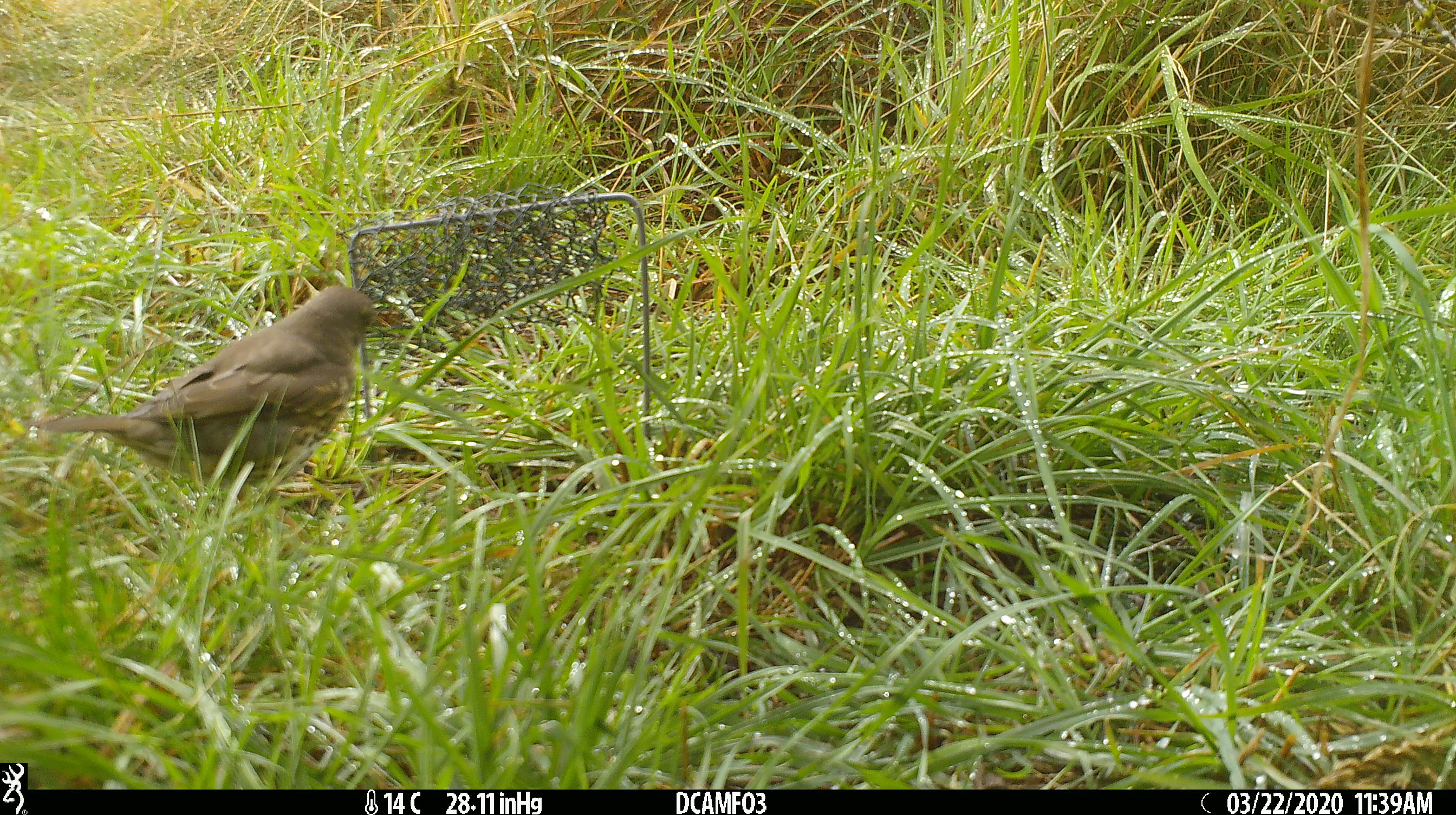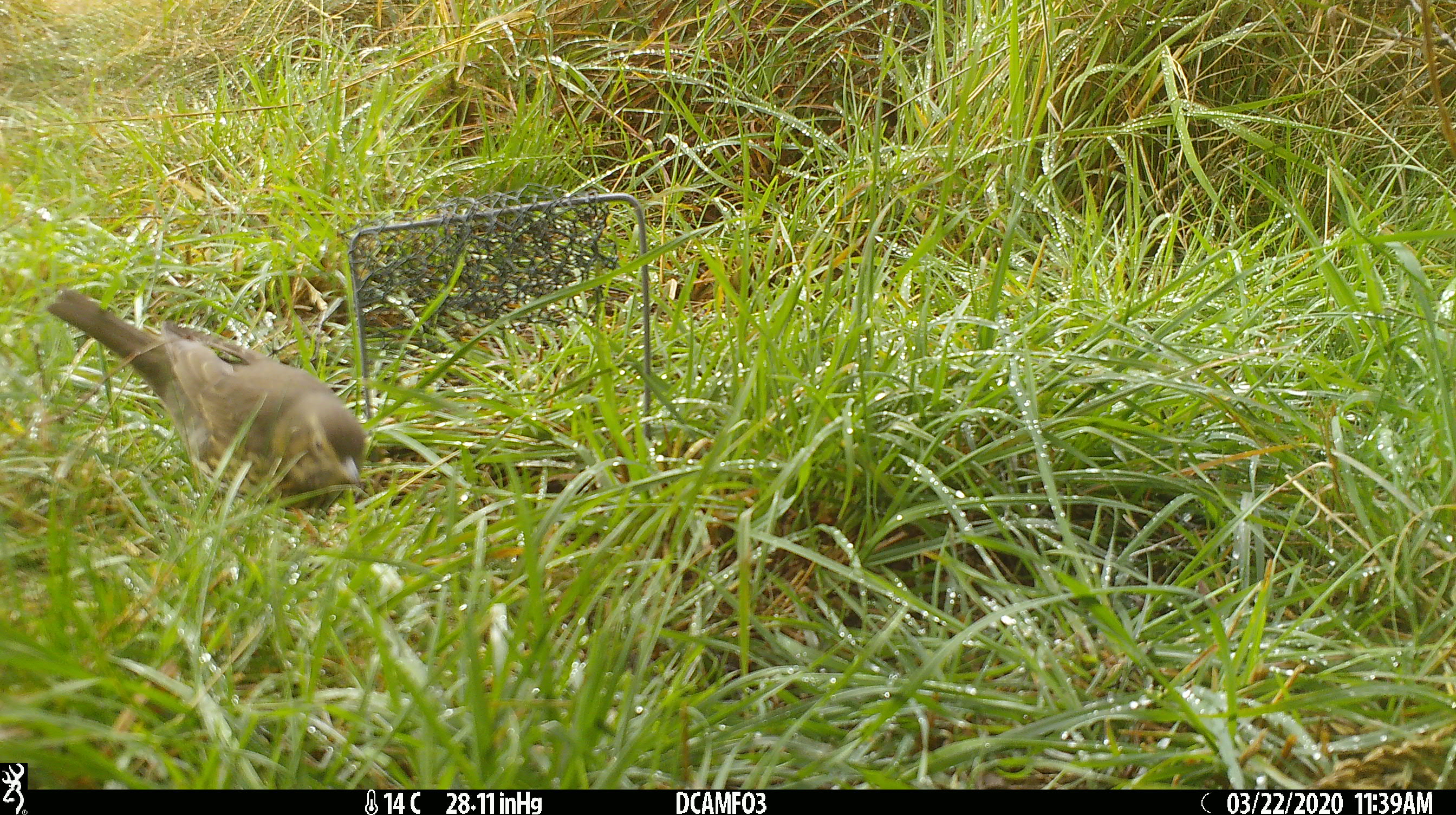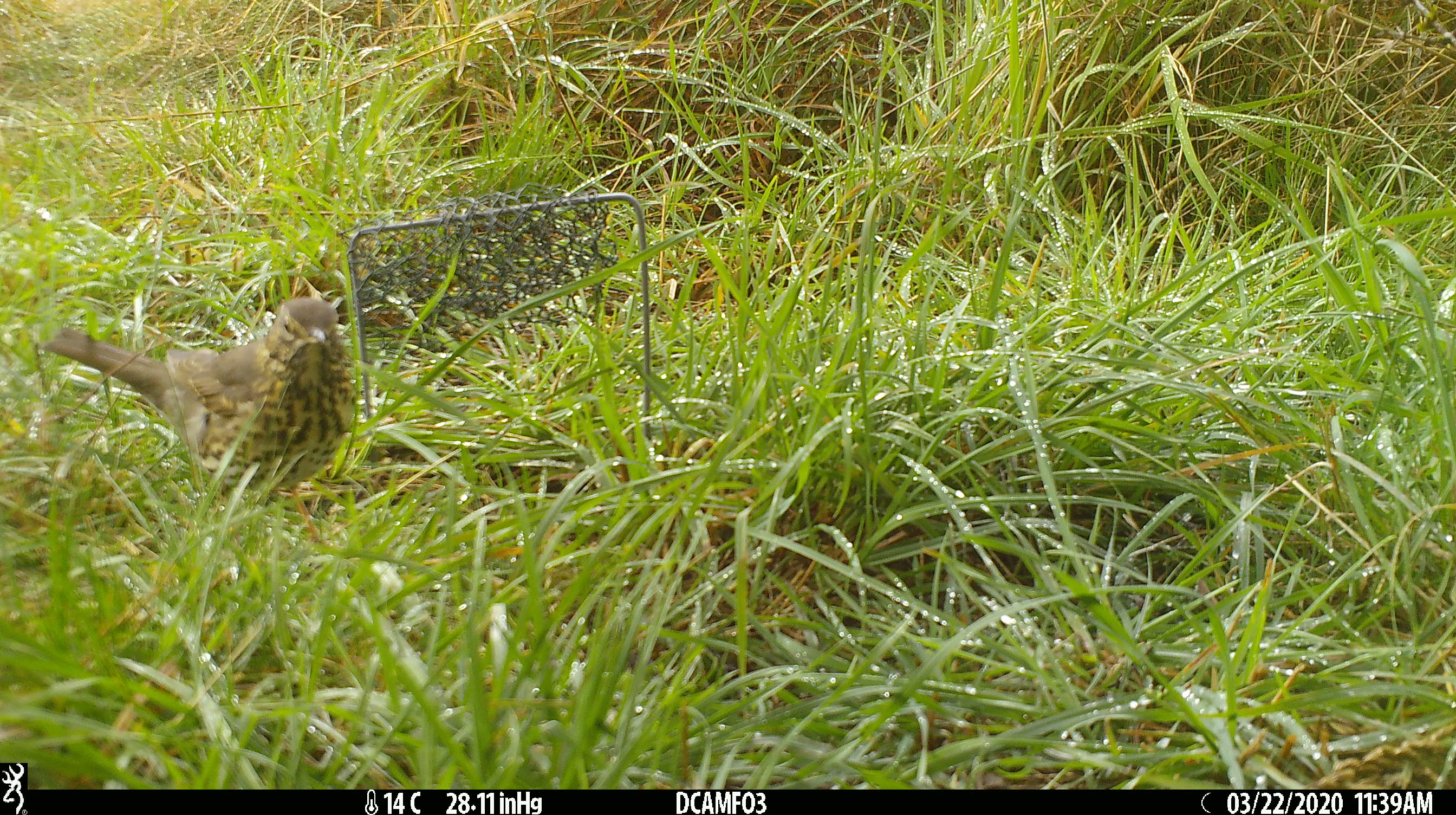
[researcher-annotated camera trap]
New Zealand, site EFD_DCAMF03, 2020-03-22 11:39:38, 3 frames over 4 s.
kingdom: Animalia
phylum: Chordata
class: Aves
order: Passeriformes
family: Turdidae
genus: Turdus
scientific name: Turdus philomelos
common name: song thrush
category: thrush